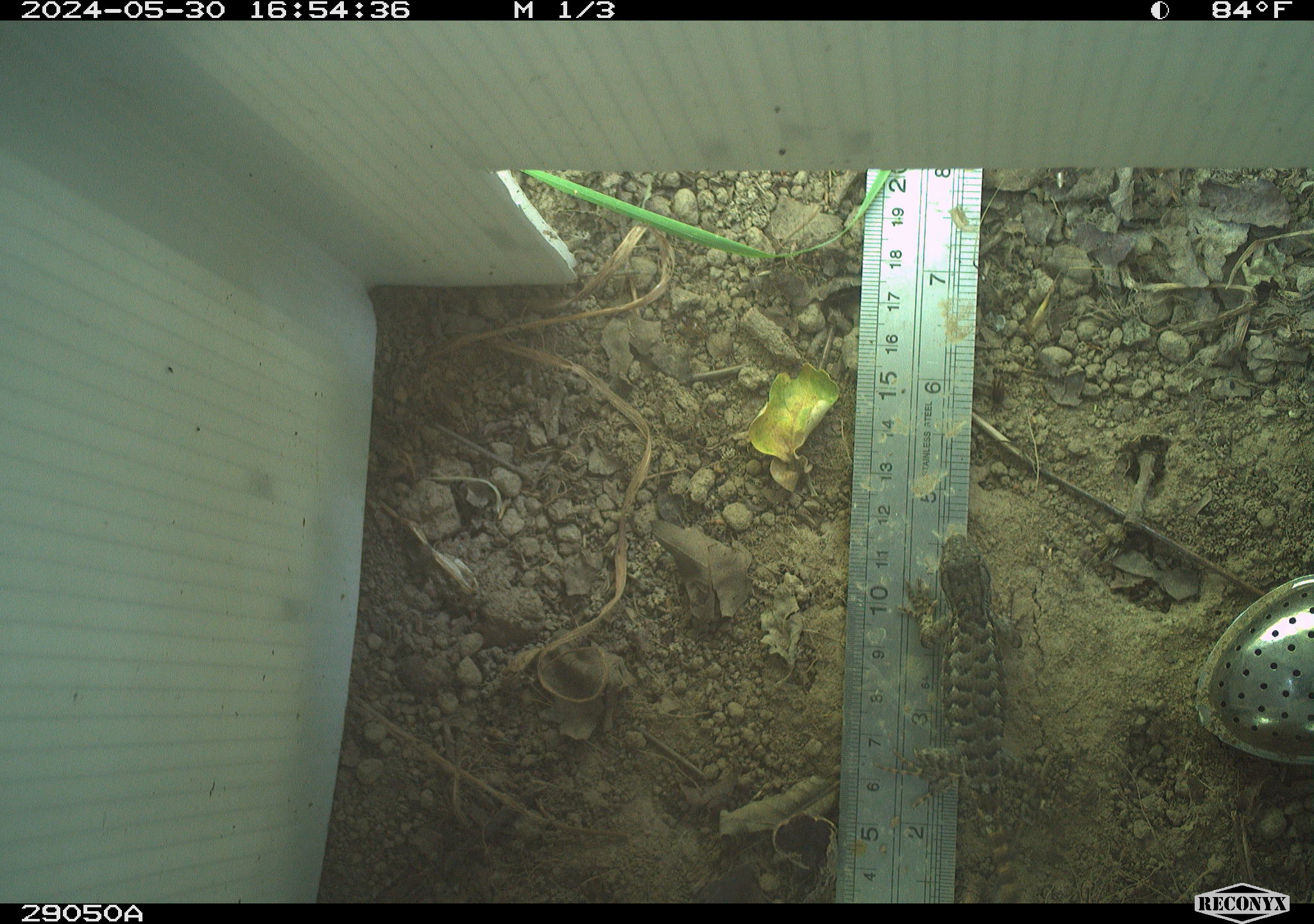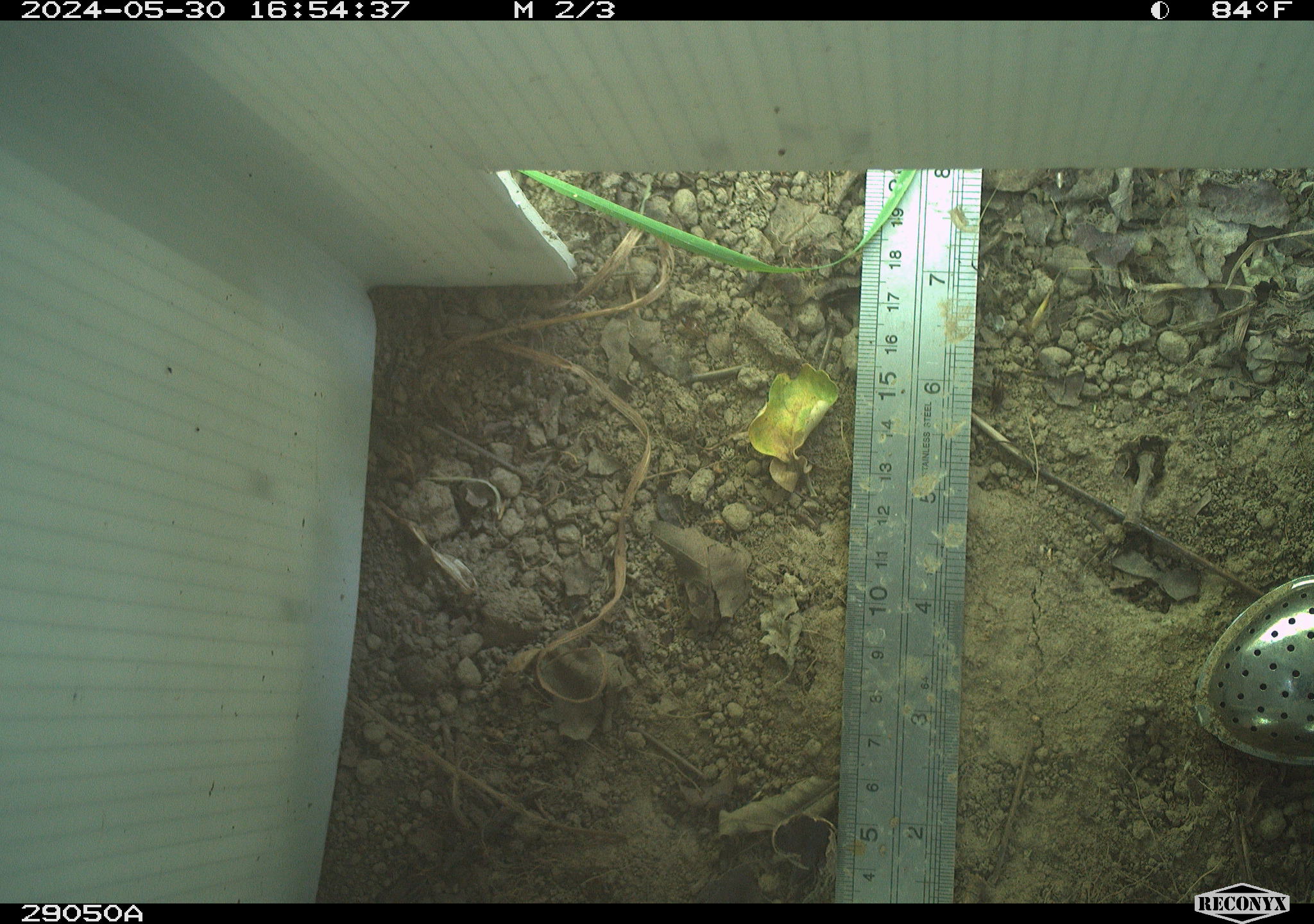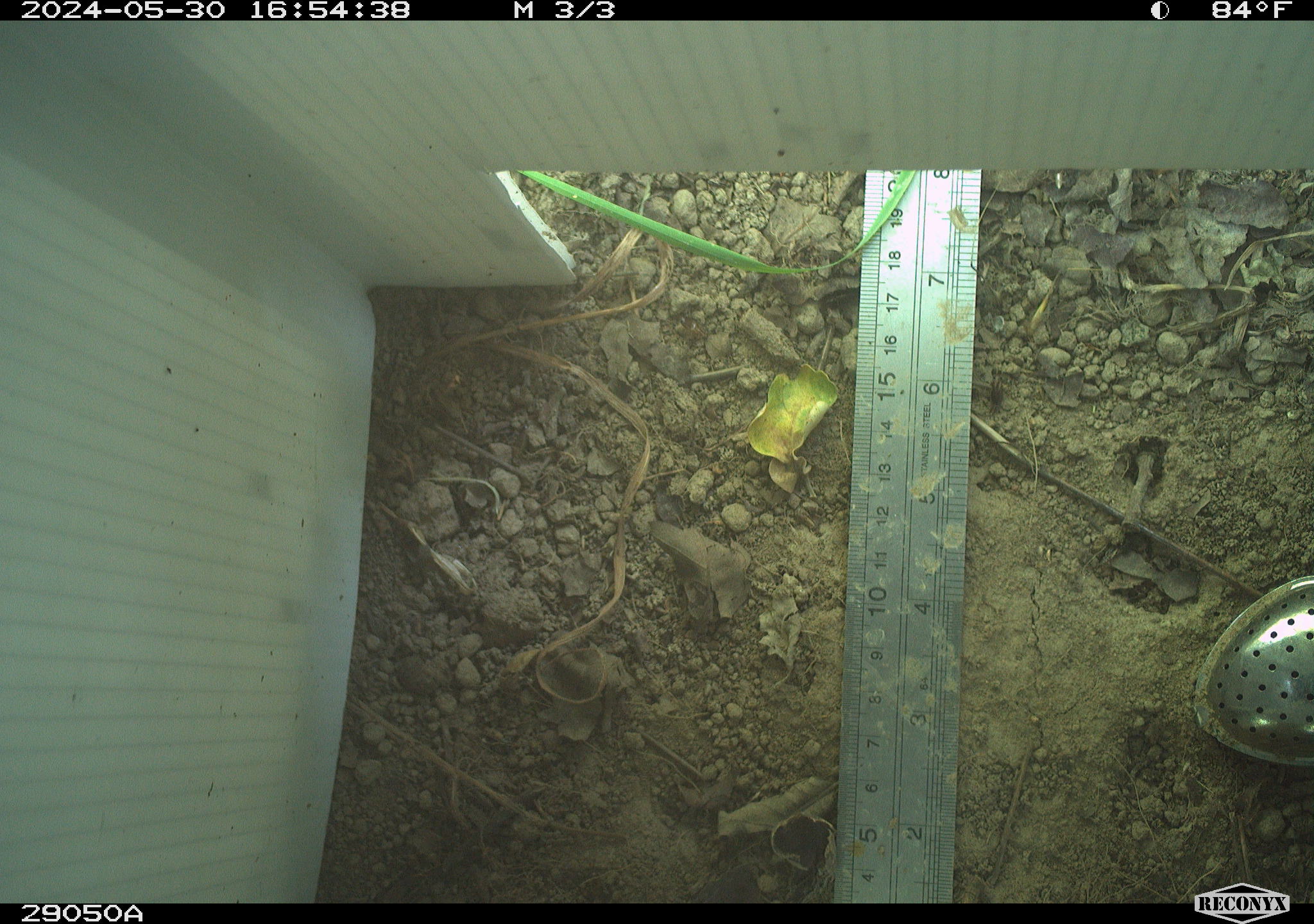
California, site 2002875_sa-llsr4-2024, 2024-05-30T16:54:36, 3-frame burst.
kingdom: Animalia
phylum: Chordata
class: Reptilia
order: Squamata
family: Phrynosomatidae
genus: Sceloporus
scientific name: Sceloporus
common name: spiny lizards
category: sceloporus species